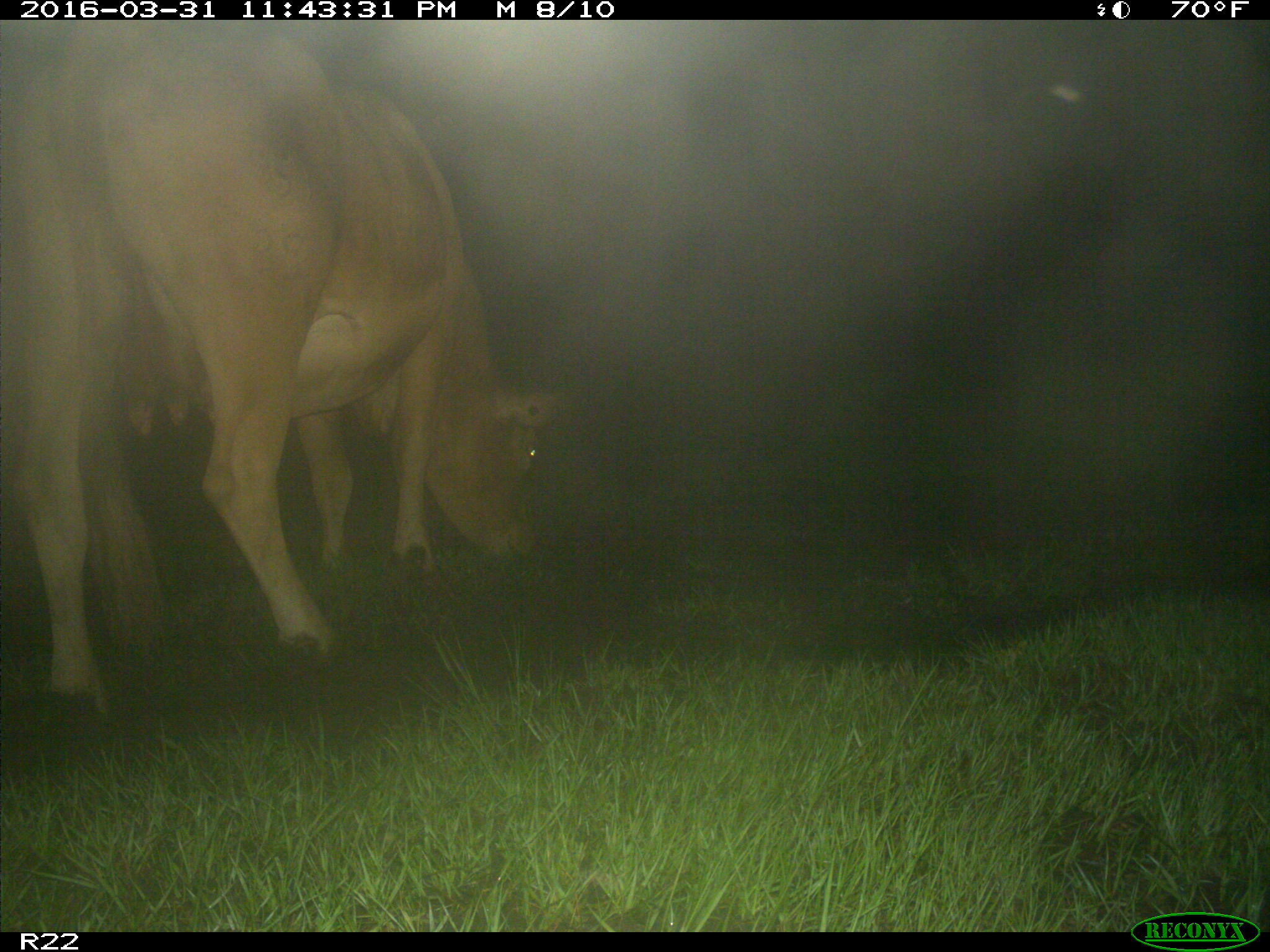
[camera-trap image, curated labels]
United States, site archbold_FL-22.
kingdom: Animalia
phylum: Chordata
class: Mammalia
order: Artiodactyla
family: Bovidae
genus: Bos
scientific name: Bos taurus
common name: domestic cow